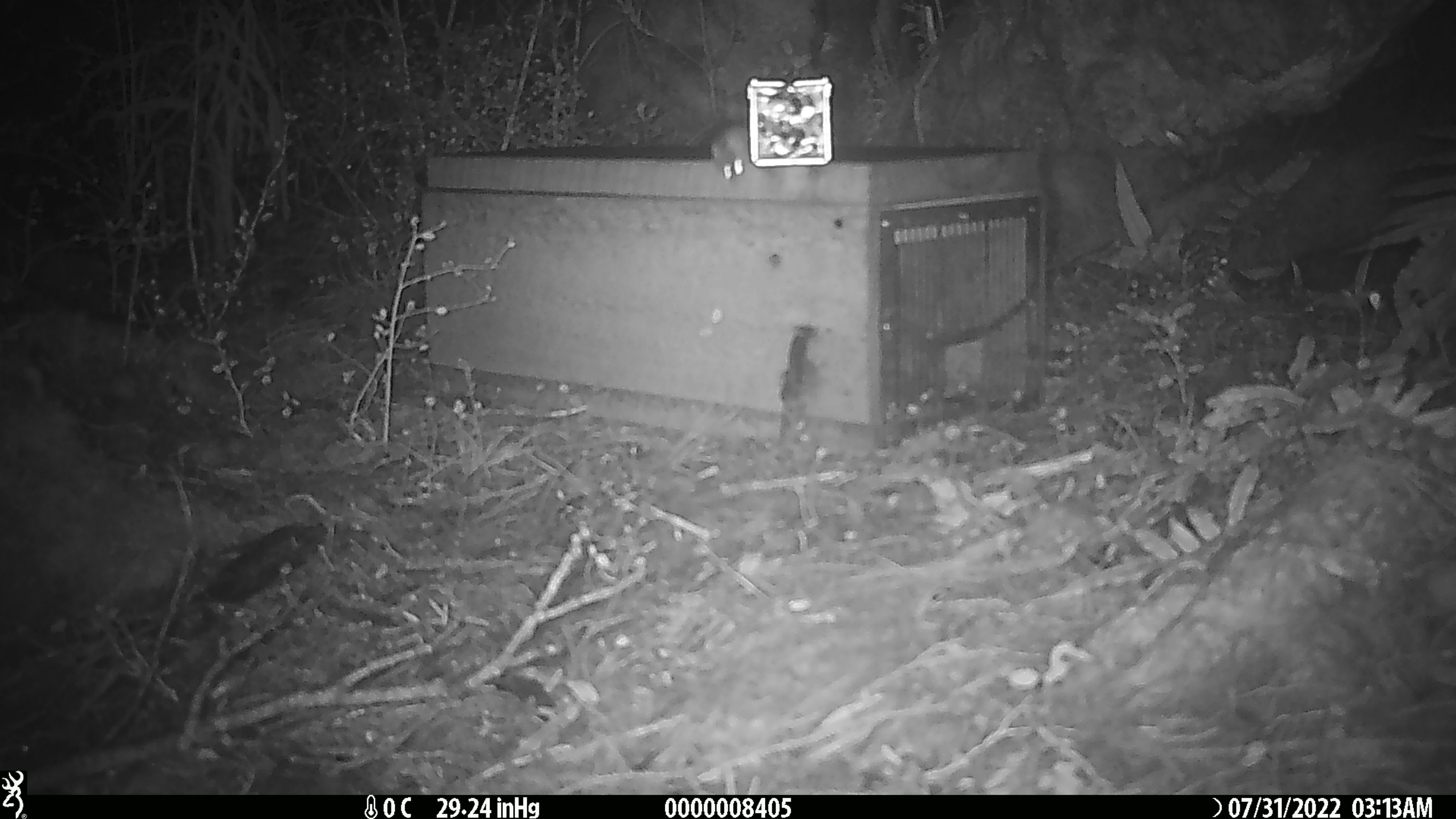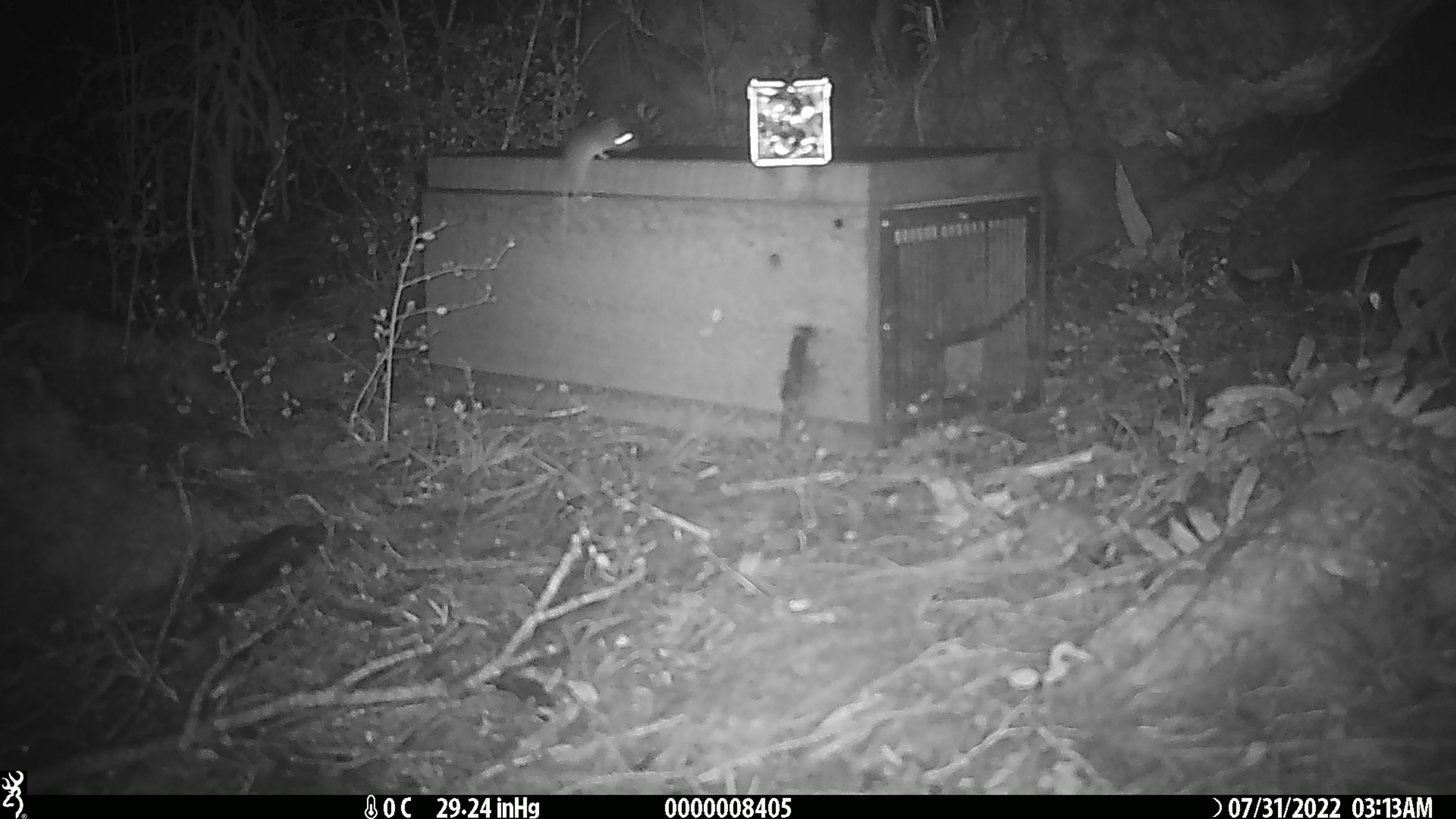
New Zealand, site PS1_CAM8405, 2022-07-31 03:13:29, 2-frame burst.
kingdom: Animalia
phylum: Chordata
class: Mammalia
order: Rodentia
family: Muridae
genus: Mus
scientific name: Mus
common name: mouse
Mouse (Mus).